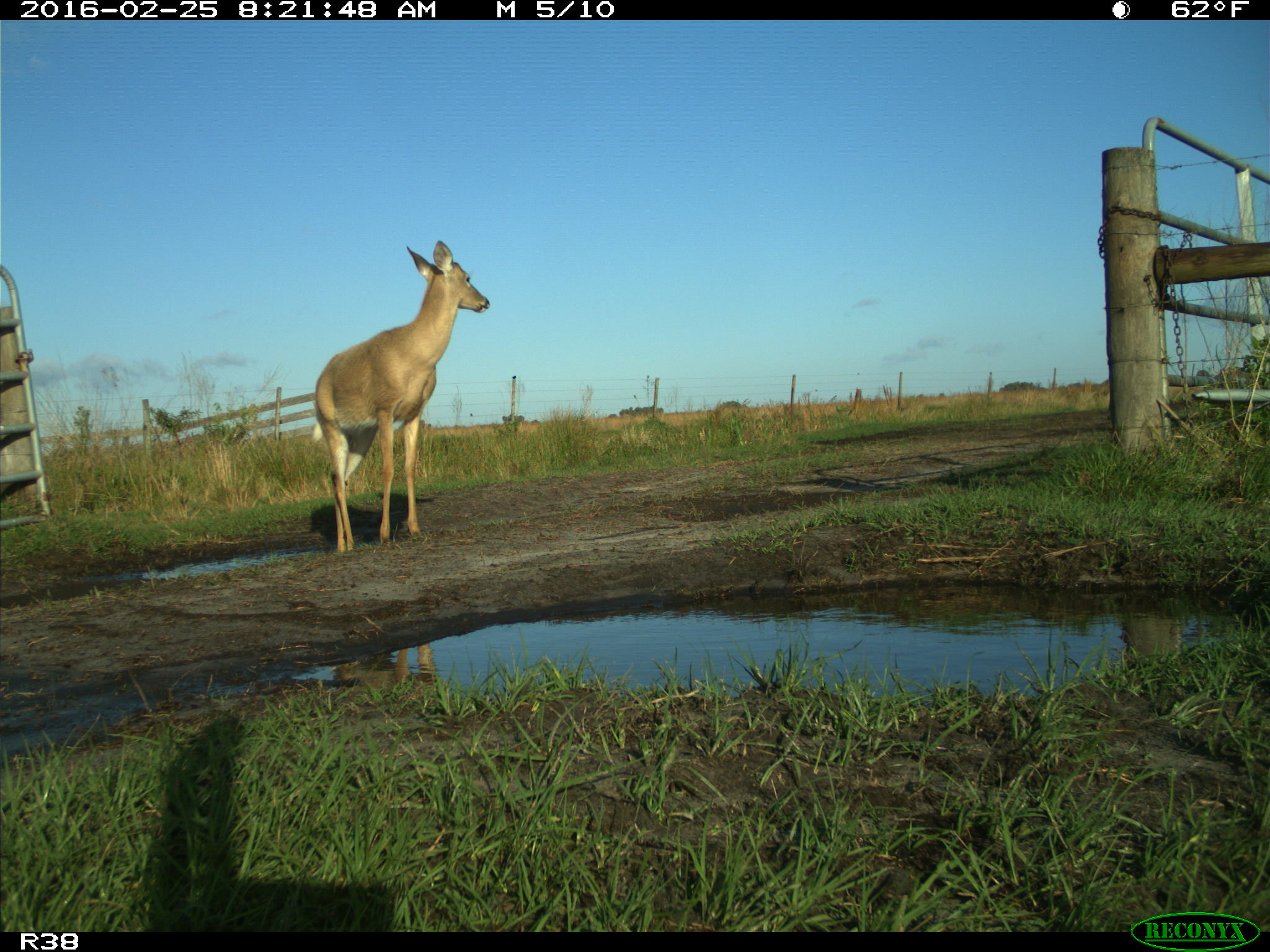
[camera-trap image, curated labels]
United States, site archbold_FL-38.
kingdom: Animalia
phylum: Chordata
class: Mammalia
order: Artiodactyla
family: Cervidae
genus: Odocoileus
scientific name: Odocoileus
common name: deer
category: unidentified deer